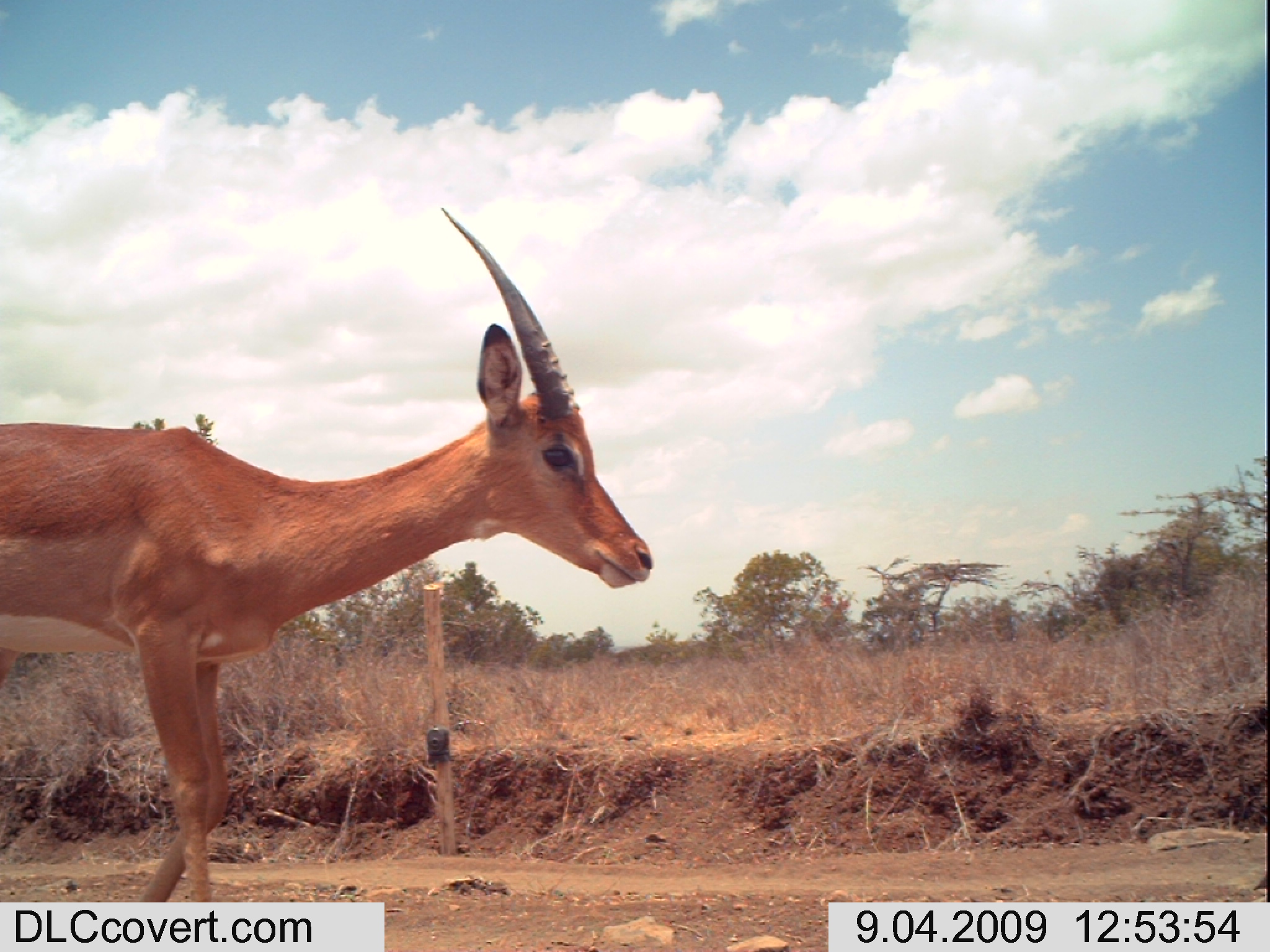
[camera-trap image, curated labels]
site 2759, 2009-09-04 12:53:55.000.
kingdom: Animalia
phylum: Chordata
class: Mammalia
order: Artiodactyla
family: Bovidae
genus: Aepyceros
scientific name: Aepyceros melampus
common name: impala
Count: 1.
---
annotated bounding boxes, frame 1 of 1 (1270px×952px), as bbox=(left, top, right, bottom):
aepyceros melampus: bbox=(0, 204, 655, 901)